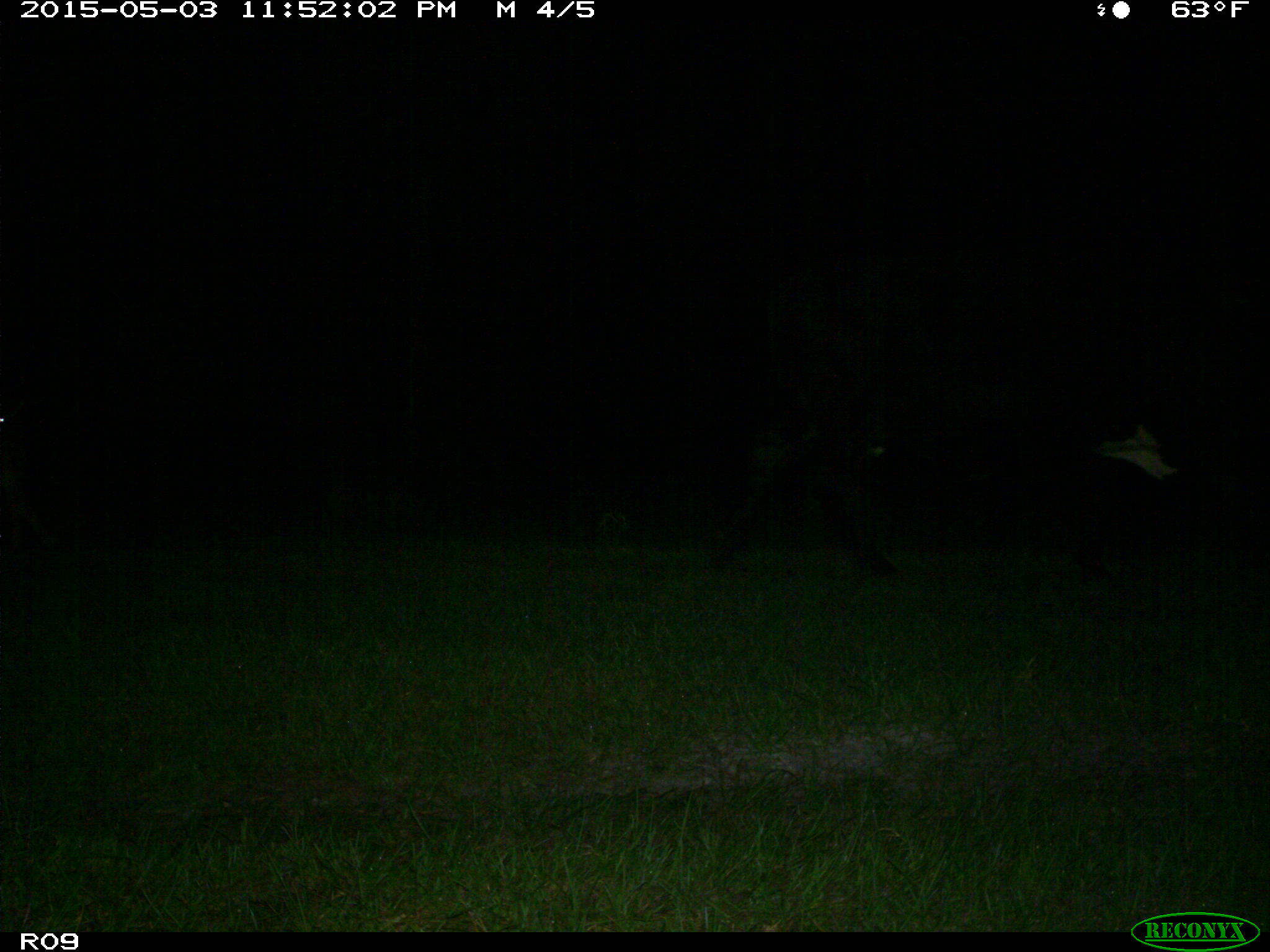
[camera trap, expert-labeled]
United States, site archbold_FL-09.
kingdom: Animalia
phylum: Chordata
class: Mammalia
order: Artiodactyla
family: Bovidae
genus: Bos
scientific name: Bos taurus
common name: domestic cow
Bos taurus (domestic cow).